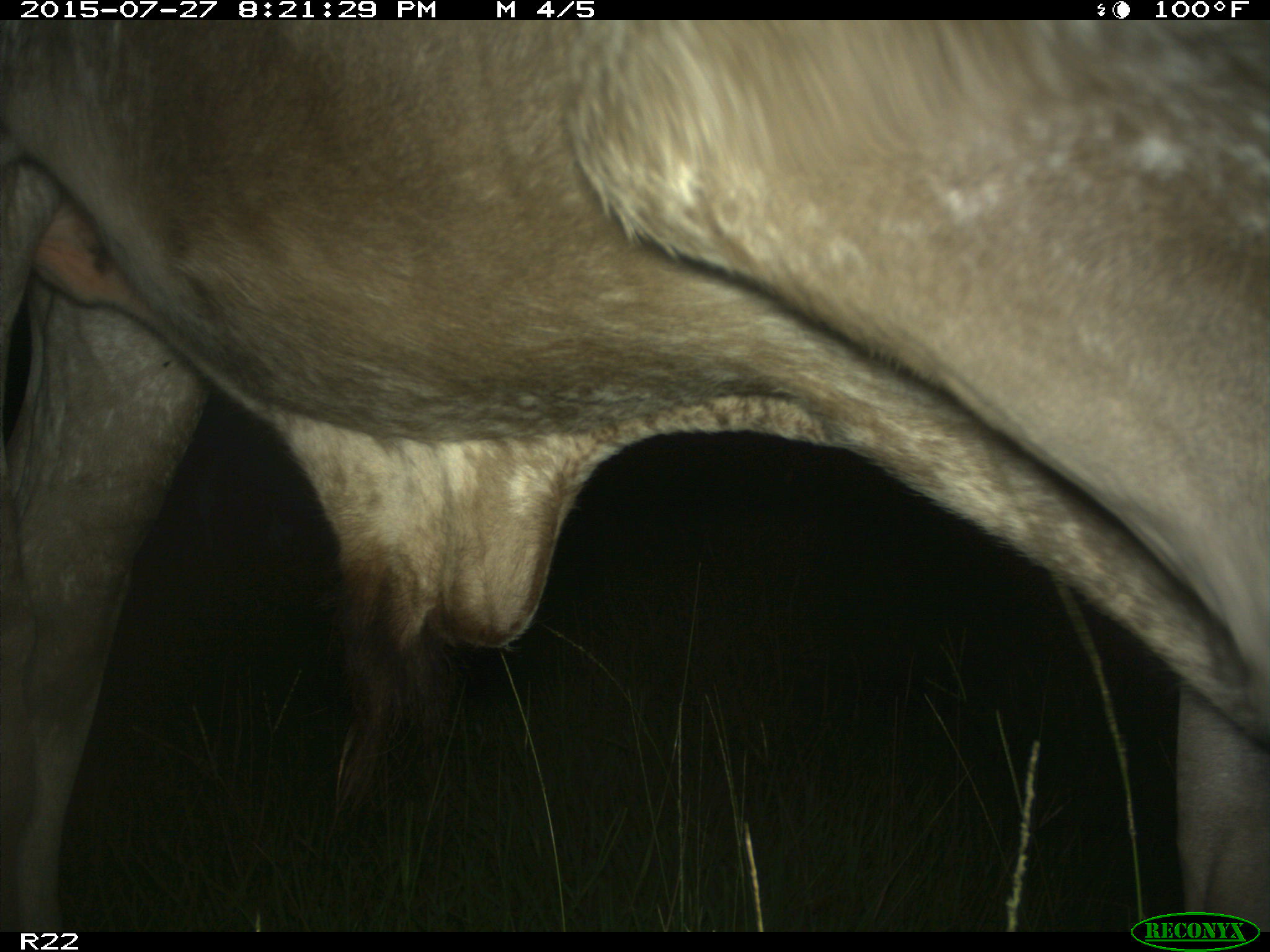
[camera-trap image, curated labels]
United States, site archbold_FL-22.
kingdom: Animalia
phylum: Chordata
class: Mammalia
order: Artiodactyla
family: Bovidae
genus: Bos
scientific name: Bos taurus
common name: domestic cow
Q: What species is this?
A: Bos taurus (domestic cow).